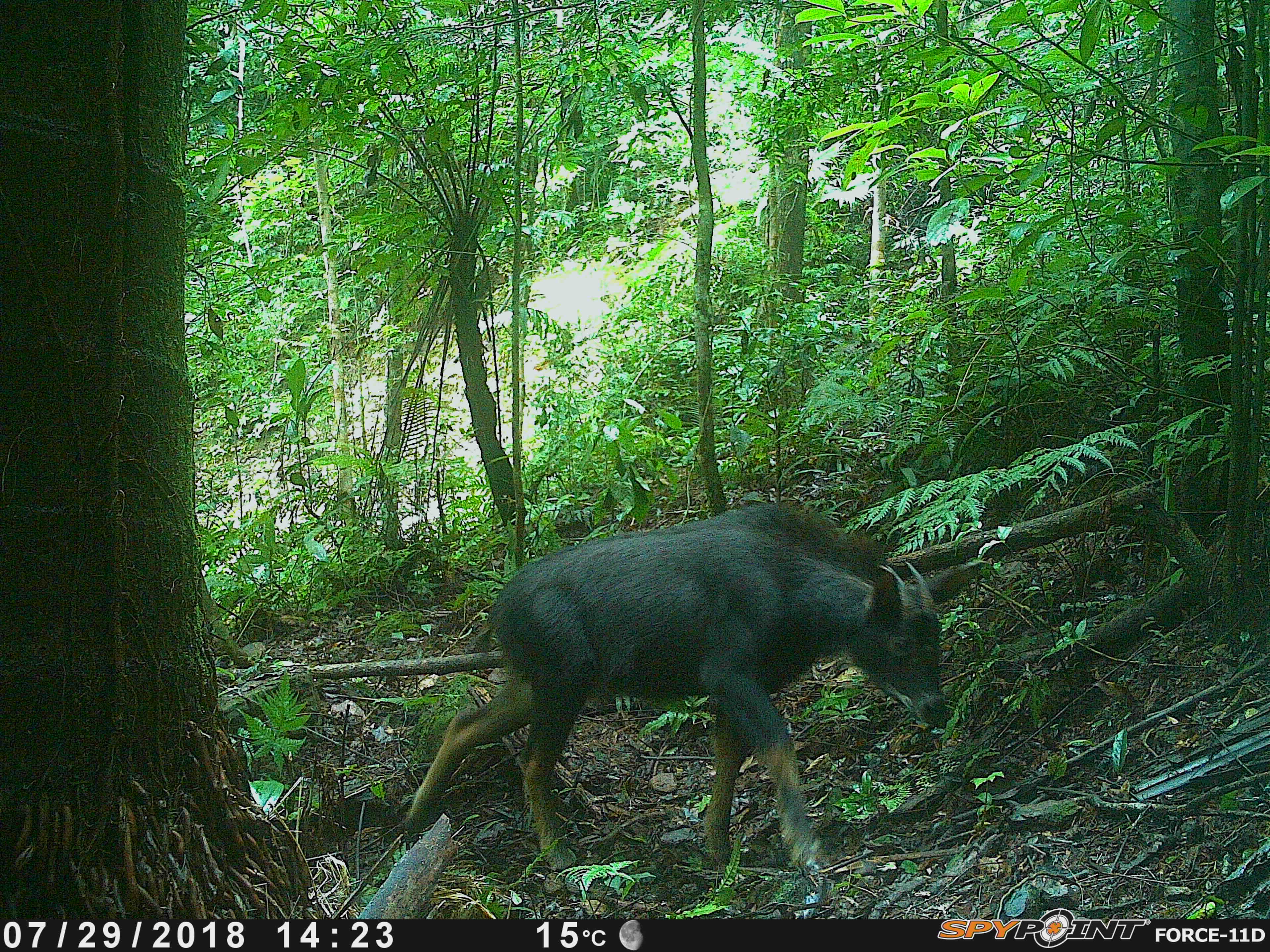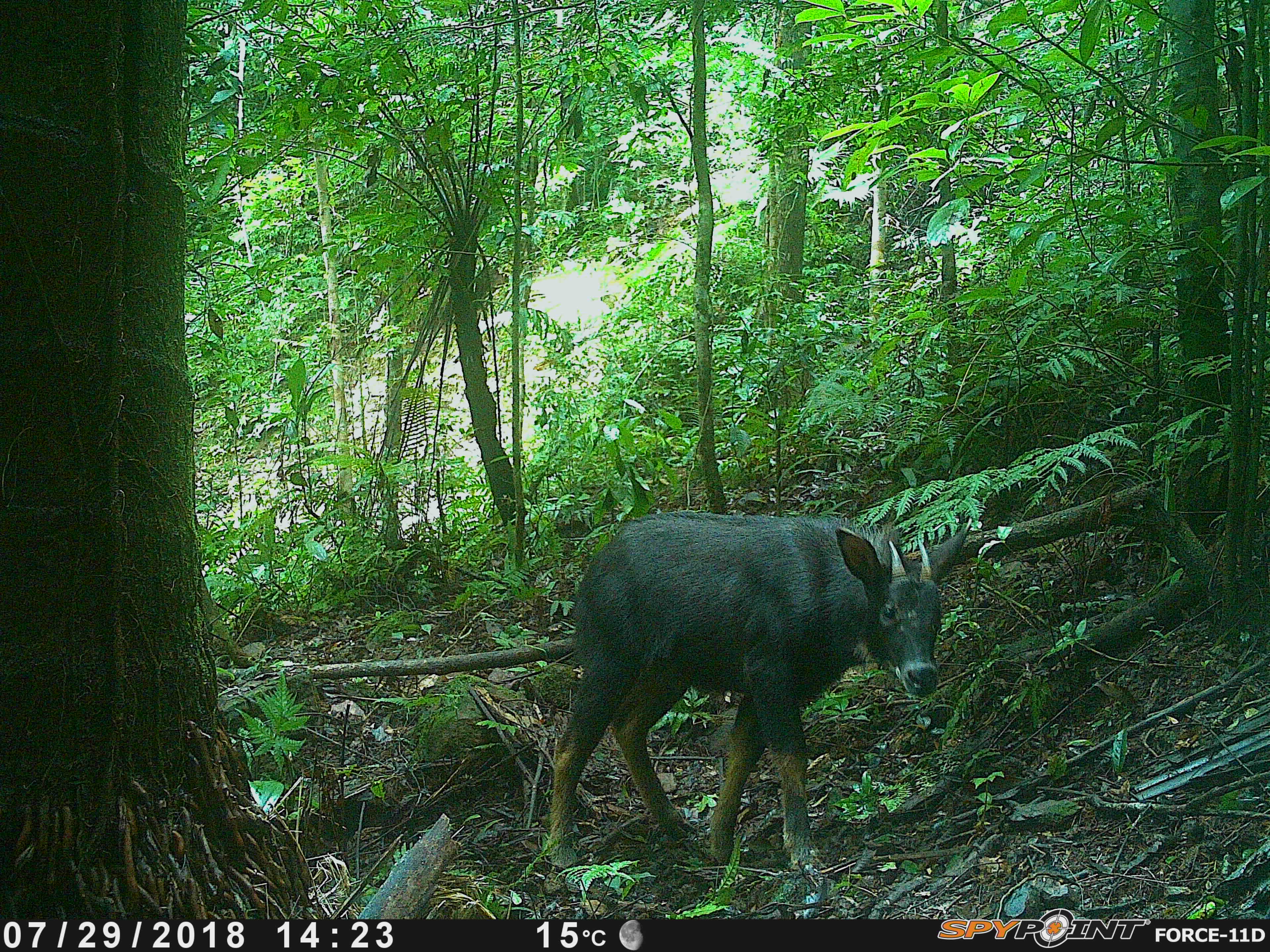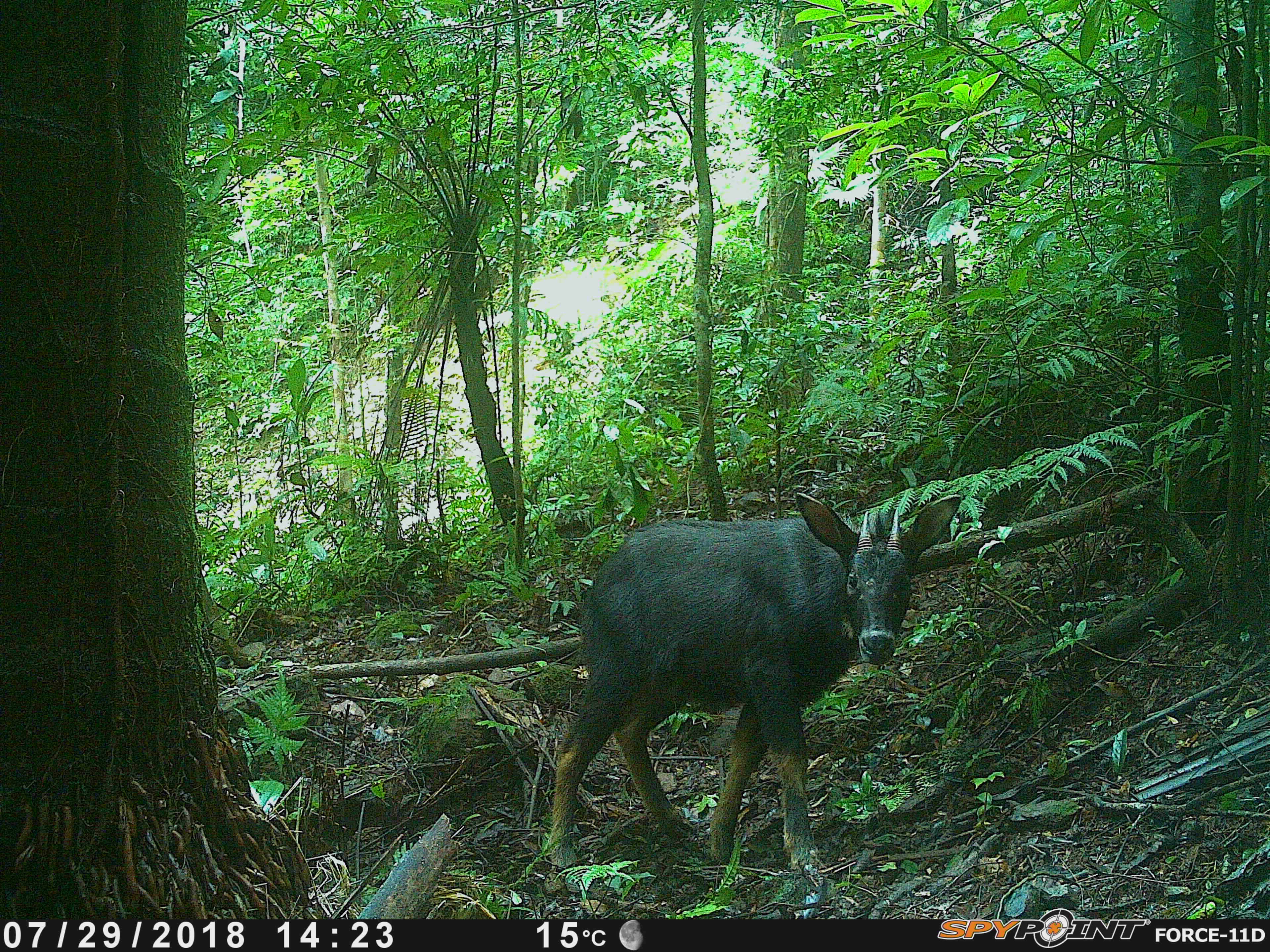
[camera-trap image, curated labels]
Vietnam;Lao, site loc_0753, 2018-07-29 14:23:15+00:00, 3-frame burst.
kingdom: Animalia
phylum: Chordata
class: Mammalia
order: Artiodactyla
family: Bovidae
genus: Capricornis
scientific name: Capricornis sumatraensis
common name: chinese serow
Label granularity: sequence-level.